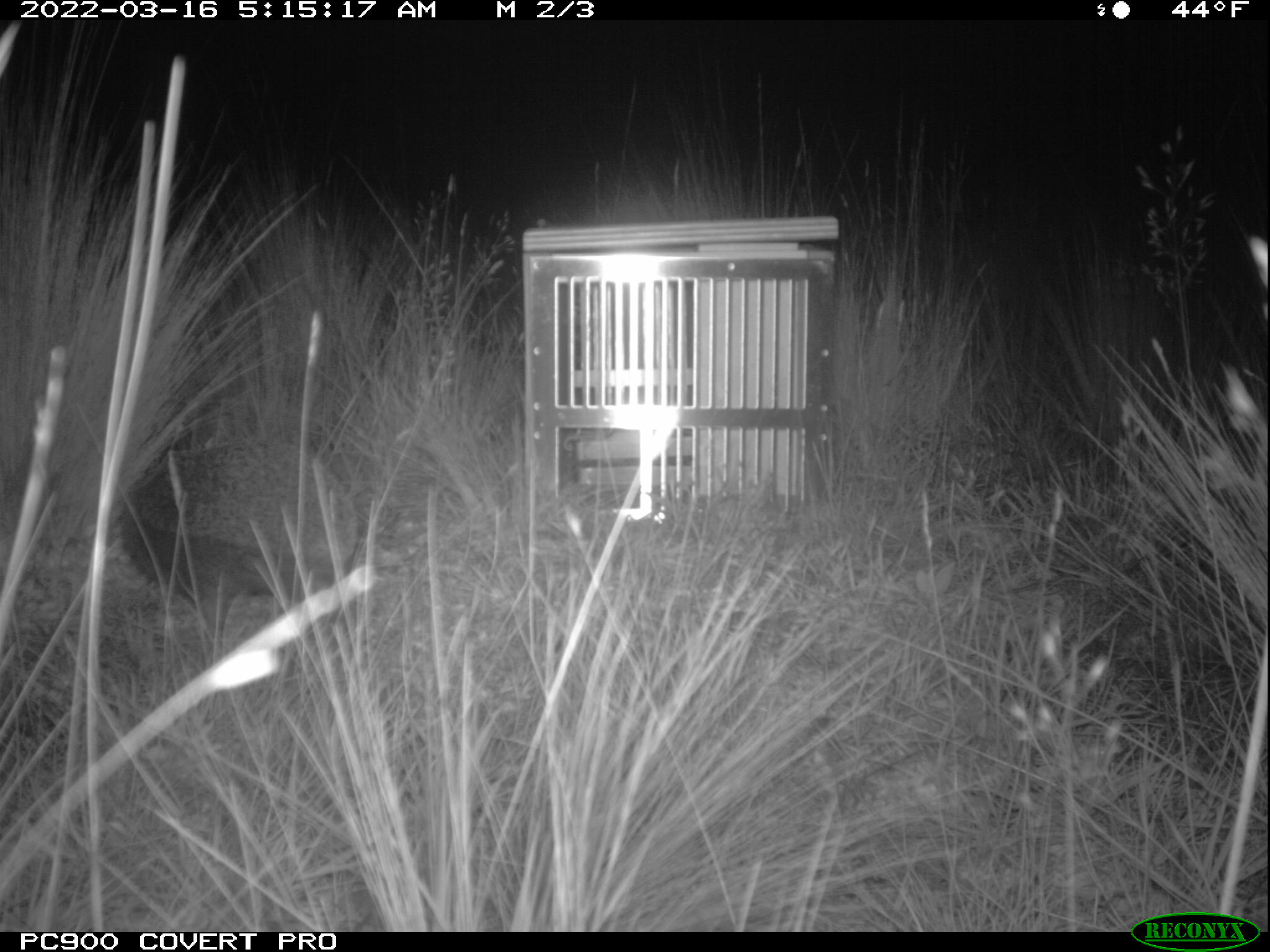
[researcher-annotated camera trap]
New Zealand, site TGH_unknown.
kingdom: Animalia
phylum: Chordata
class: Mammalia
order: Eulipotyphla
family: Erinaceidae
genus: Erinaceus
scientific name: Erinaceus europaeus europaeus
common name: european hedgehog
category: hedgehog